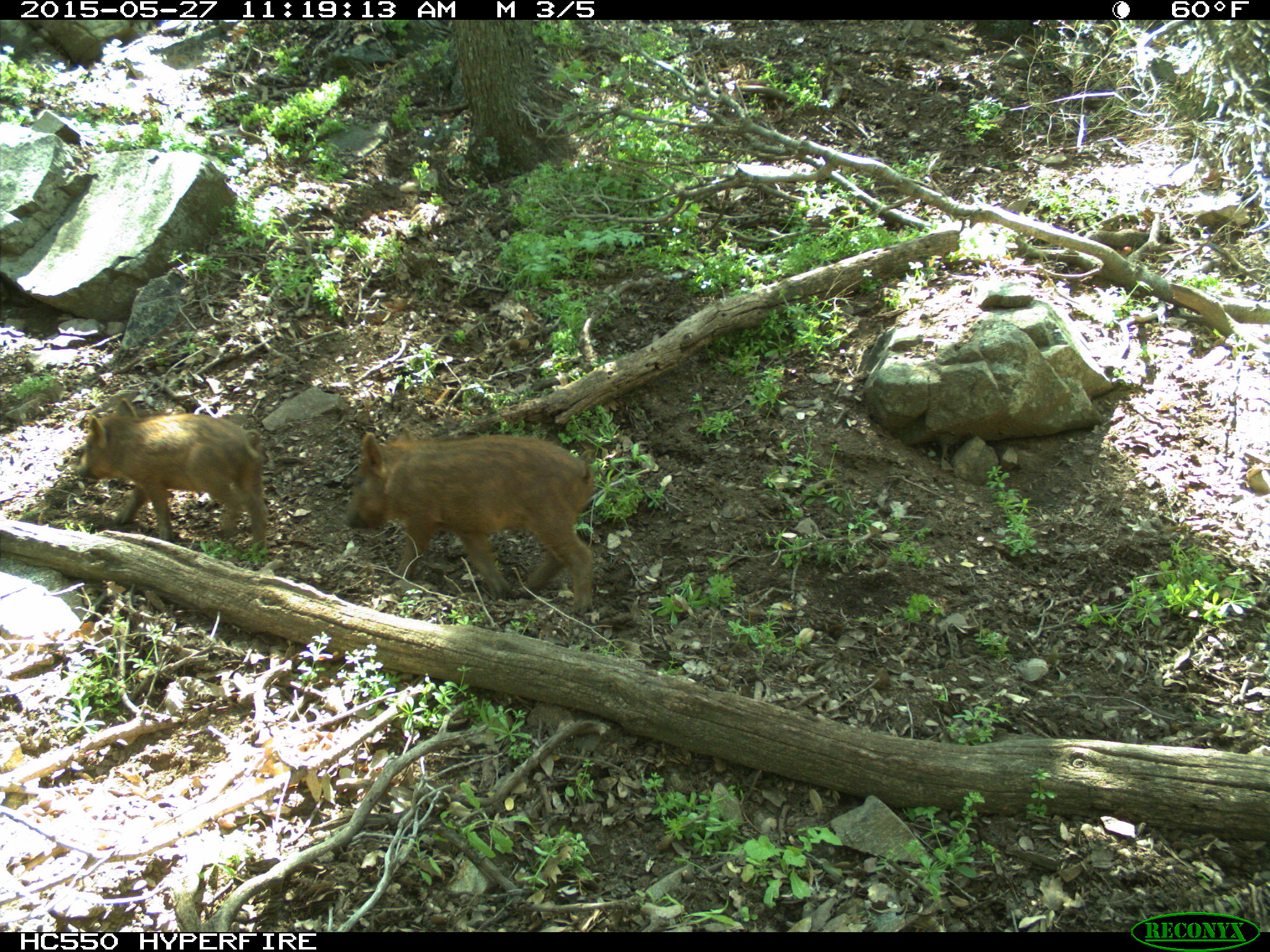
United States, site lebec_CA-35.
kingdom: Animalia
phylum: Chordata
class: Mammalia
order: Artiodactyla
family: Suidae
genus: Sus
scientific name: Sus scrofa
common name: wild boar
Sus scrofa (wild boar).